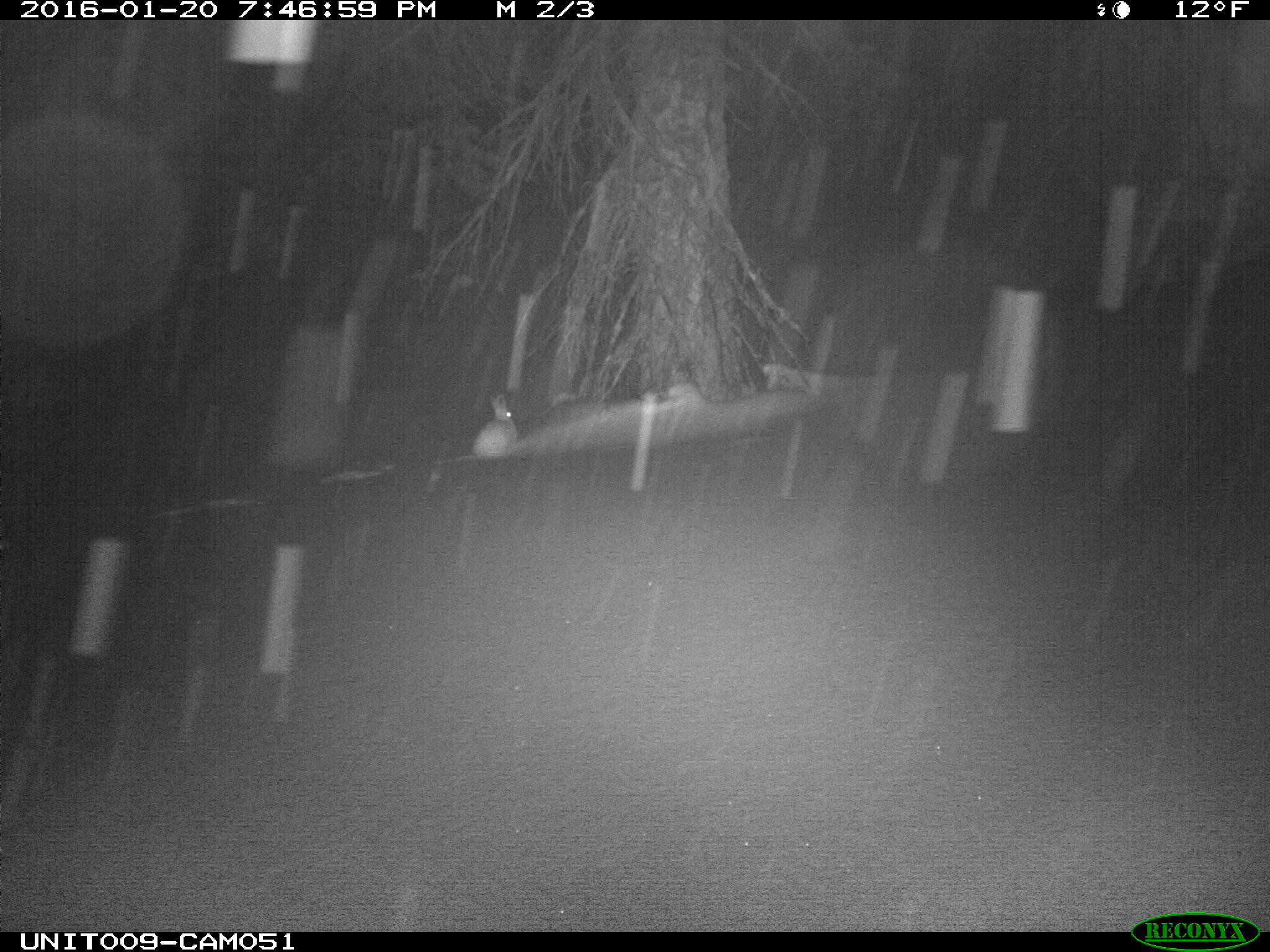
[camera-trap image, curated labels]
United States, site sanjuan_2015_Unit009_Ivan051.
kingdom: Animalia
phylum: Chordata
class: Mammalia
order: Lagomorpha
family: Leporidae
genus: Lepus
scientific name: Lepus americanus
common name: snowshoe hare